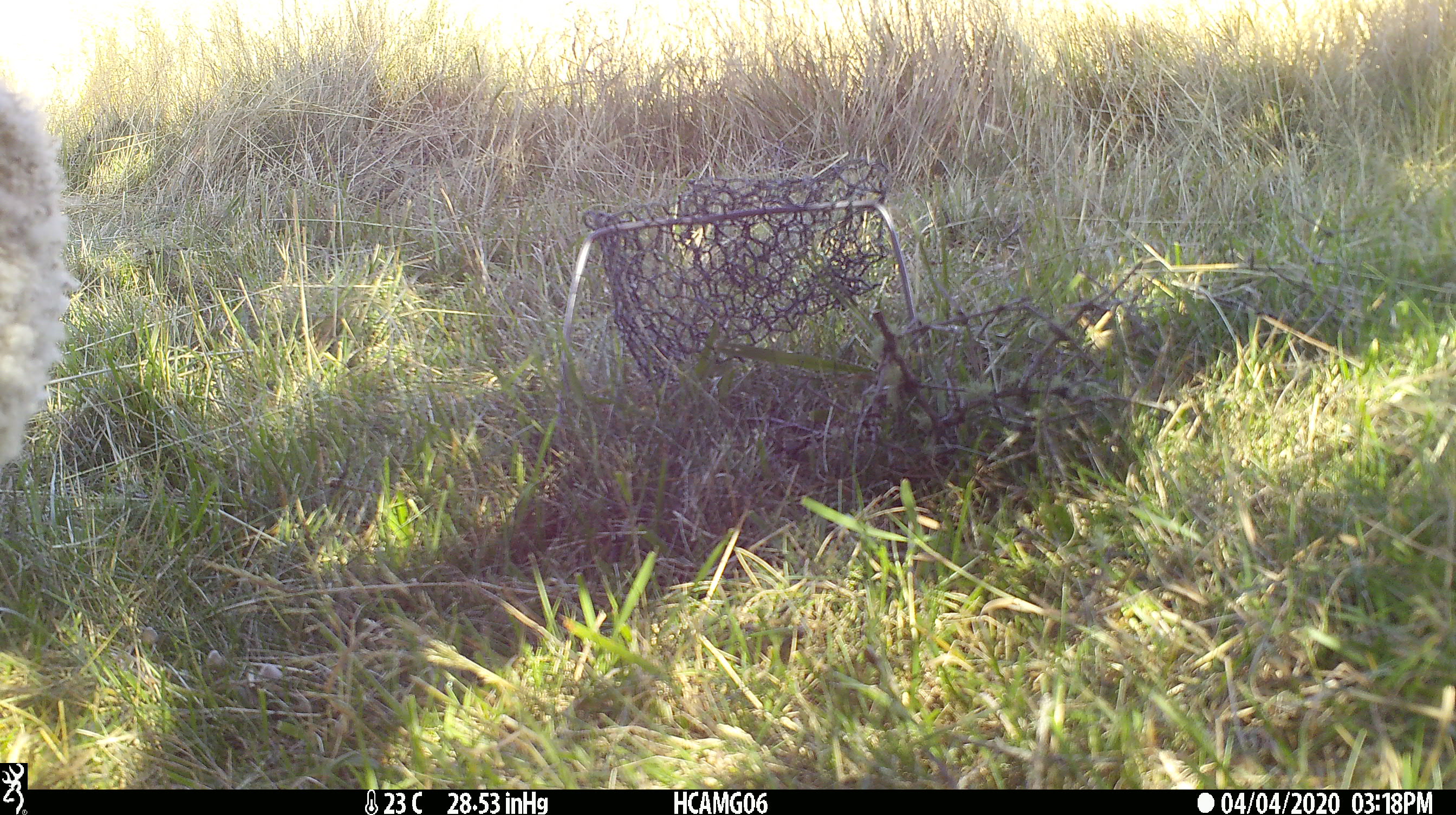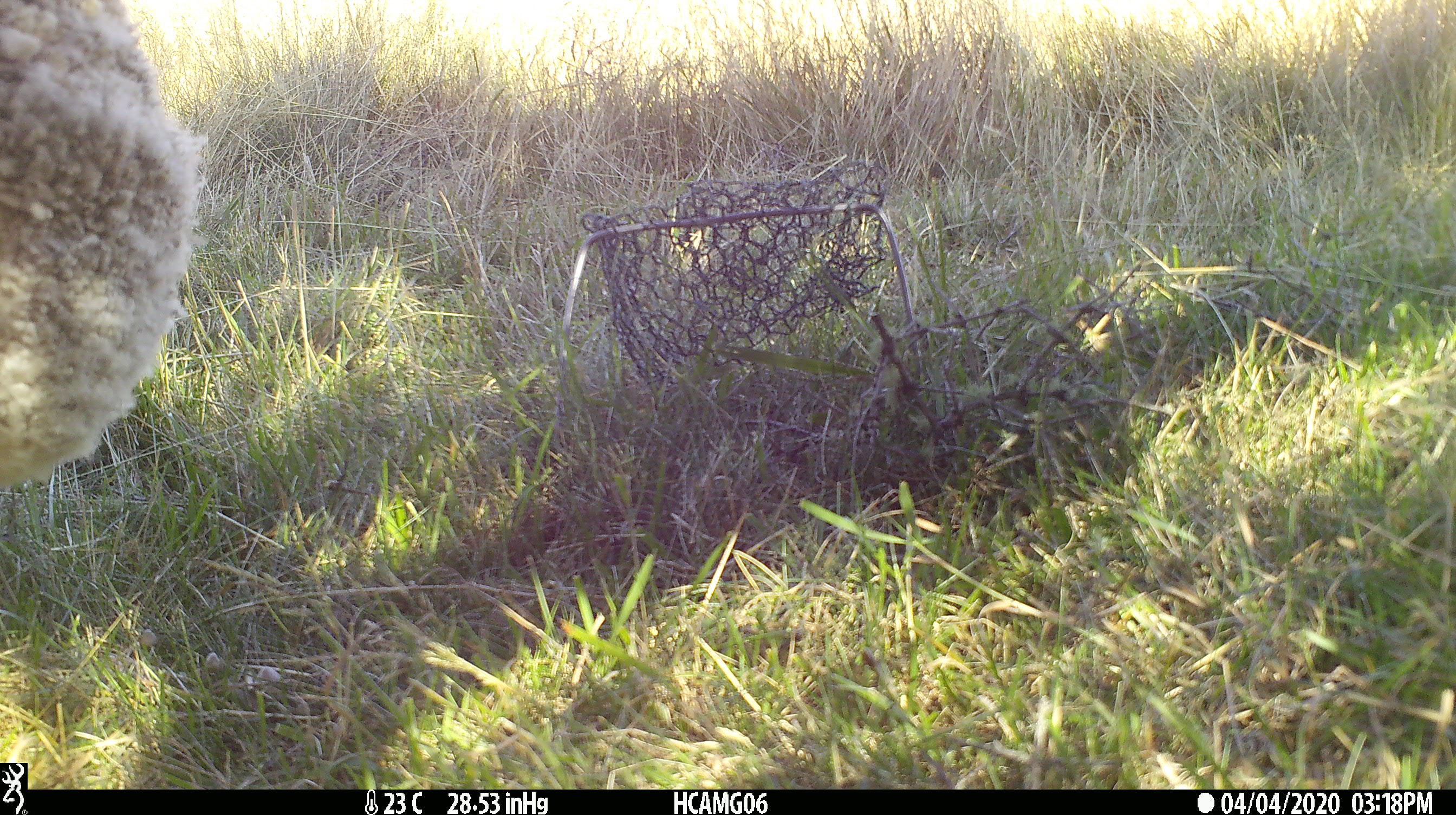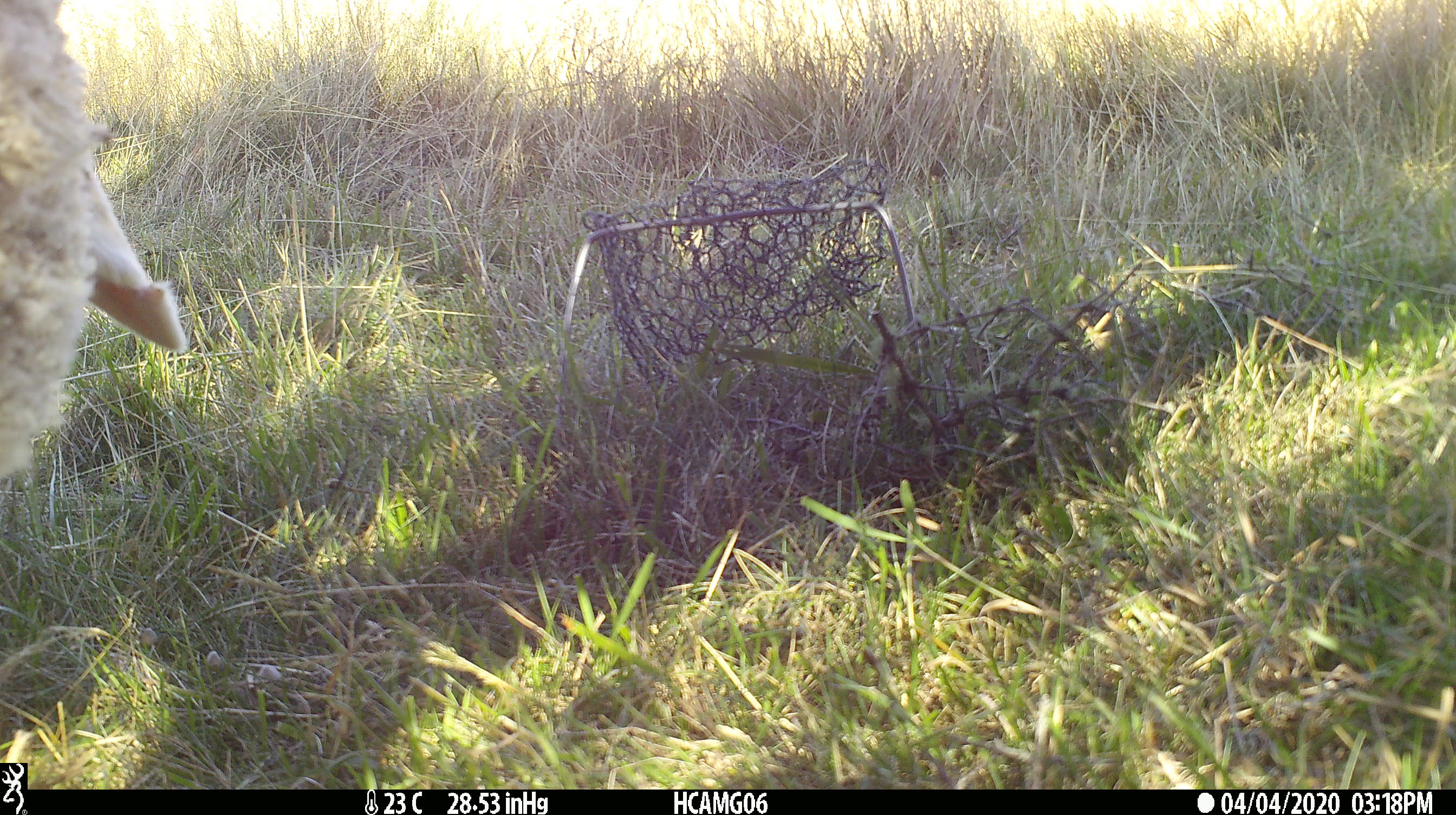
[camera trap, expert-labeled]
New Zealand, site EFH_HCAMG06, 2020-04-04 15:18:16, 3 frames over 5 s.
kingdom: Animalia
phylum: Chordata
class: Mammalia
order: Artiodactyla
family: Bovidae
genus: Ovis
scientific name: Ovis aries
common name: domestic sheep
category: sheep